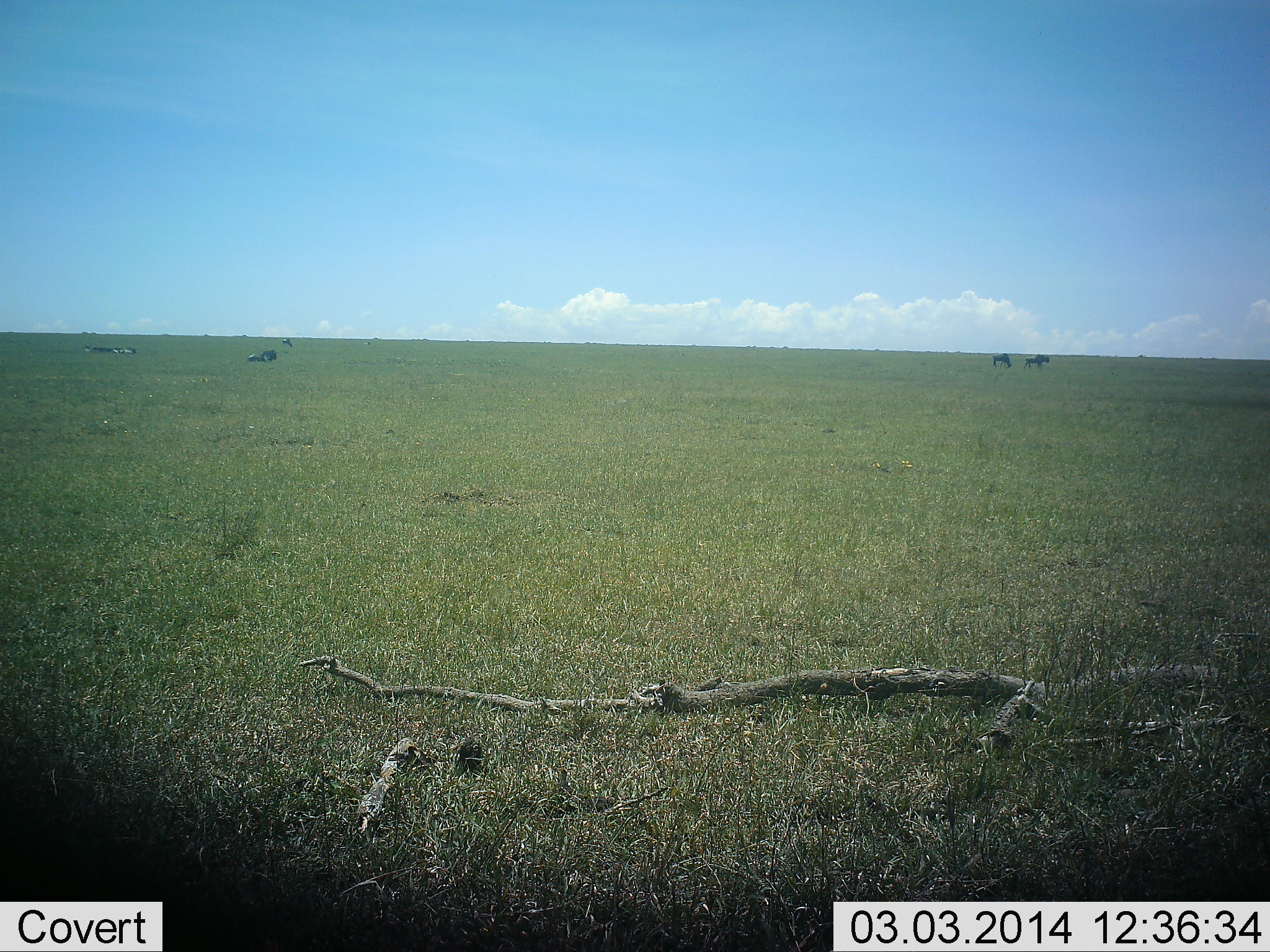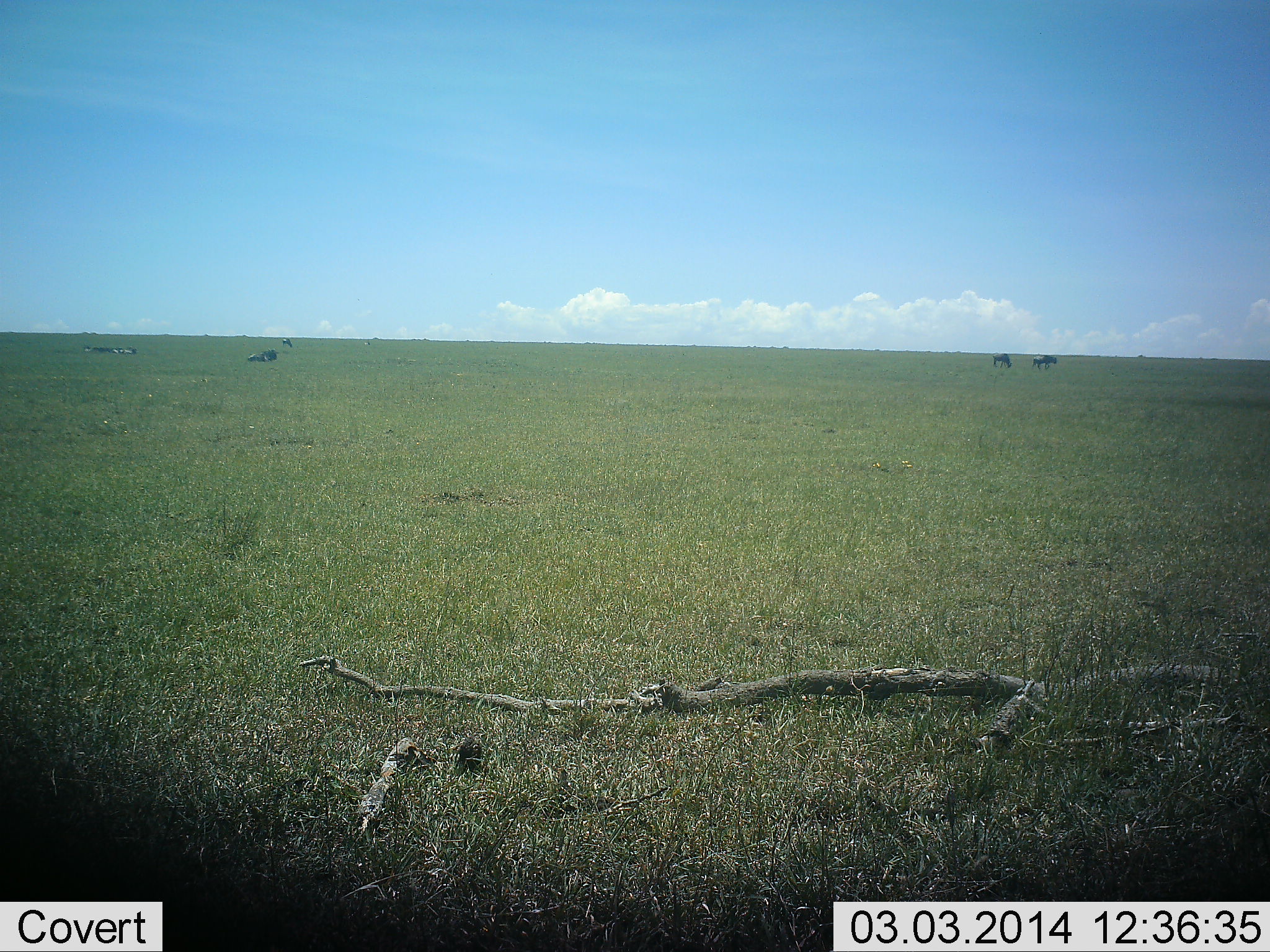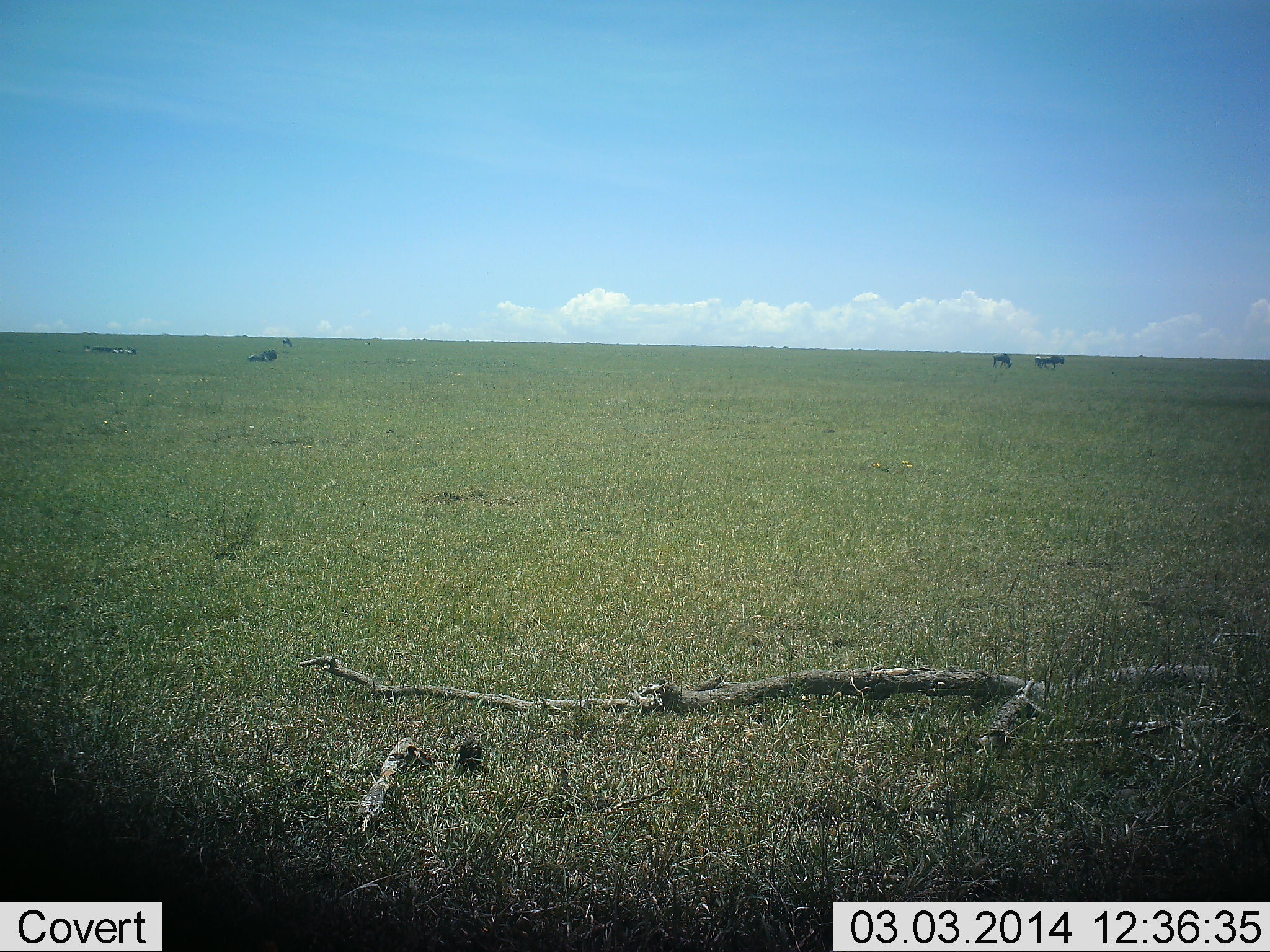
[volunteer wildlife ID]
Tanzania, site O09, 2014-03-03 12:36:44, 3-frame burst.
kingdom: Animalia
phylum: Chordata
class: Mammalia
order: Artiodactyla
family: Bovidae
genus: Connochaetes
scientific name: Connochaetes taurinus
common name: blue wildebeest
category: wildebeest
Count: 4.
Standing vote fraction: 36%.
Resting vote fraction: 55%.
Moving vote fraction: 73%.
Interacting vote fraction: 0%.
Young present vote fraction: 0%.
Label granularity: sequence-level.